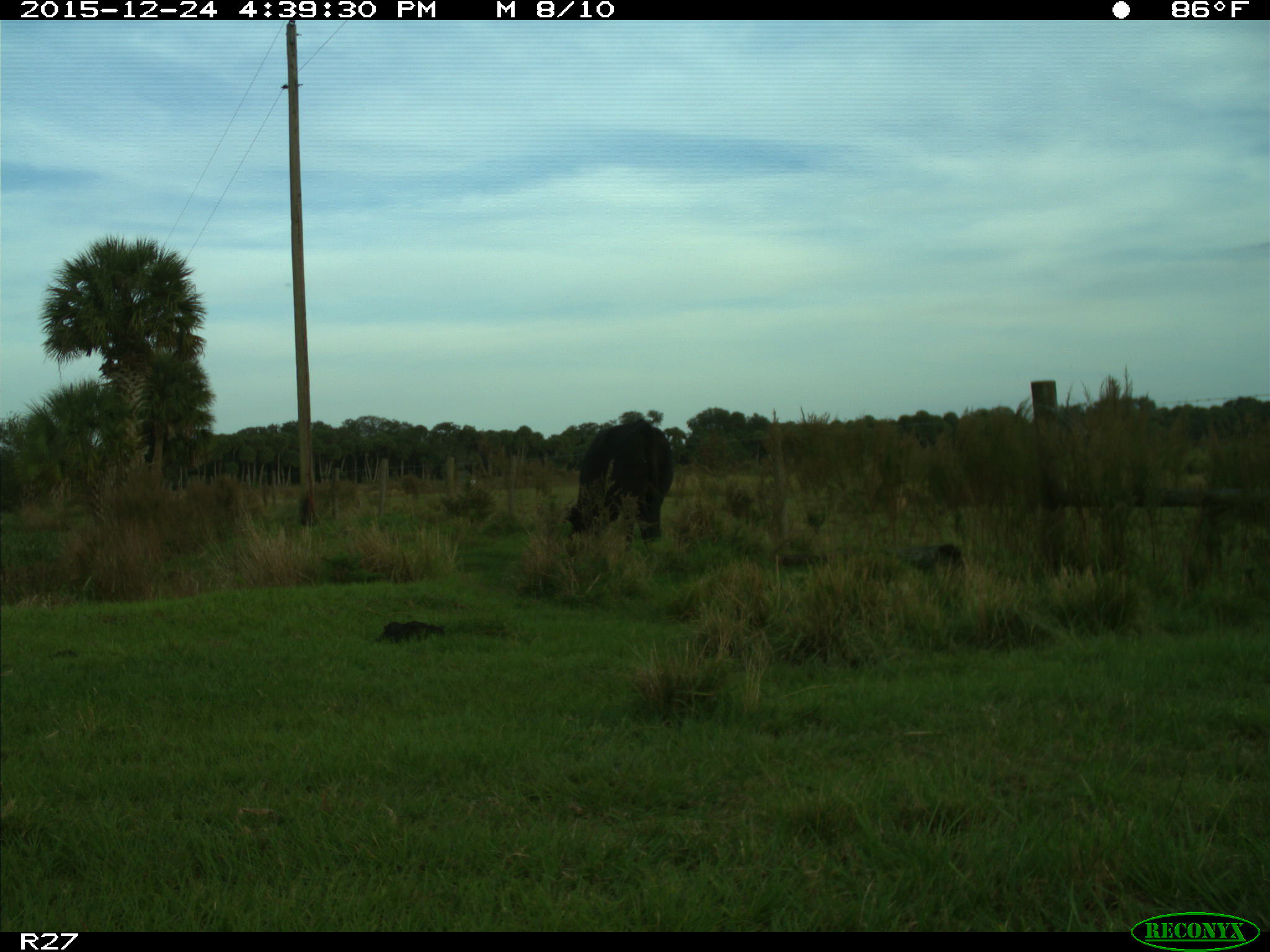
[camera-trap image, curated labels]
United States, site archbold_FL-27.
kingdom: Animalia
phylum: Chordata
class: Mammalia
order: Artiodactyla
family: Bovidae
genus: Bos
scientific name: Bos taurus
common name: domestic cow